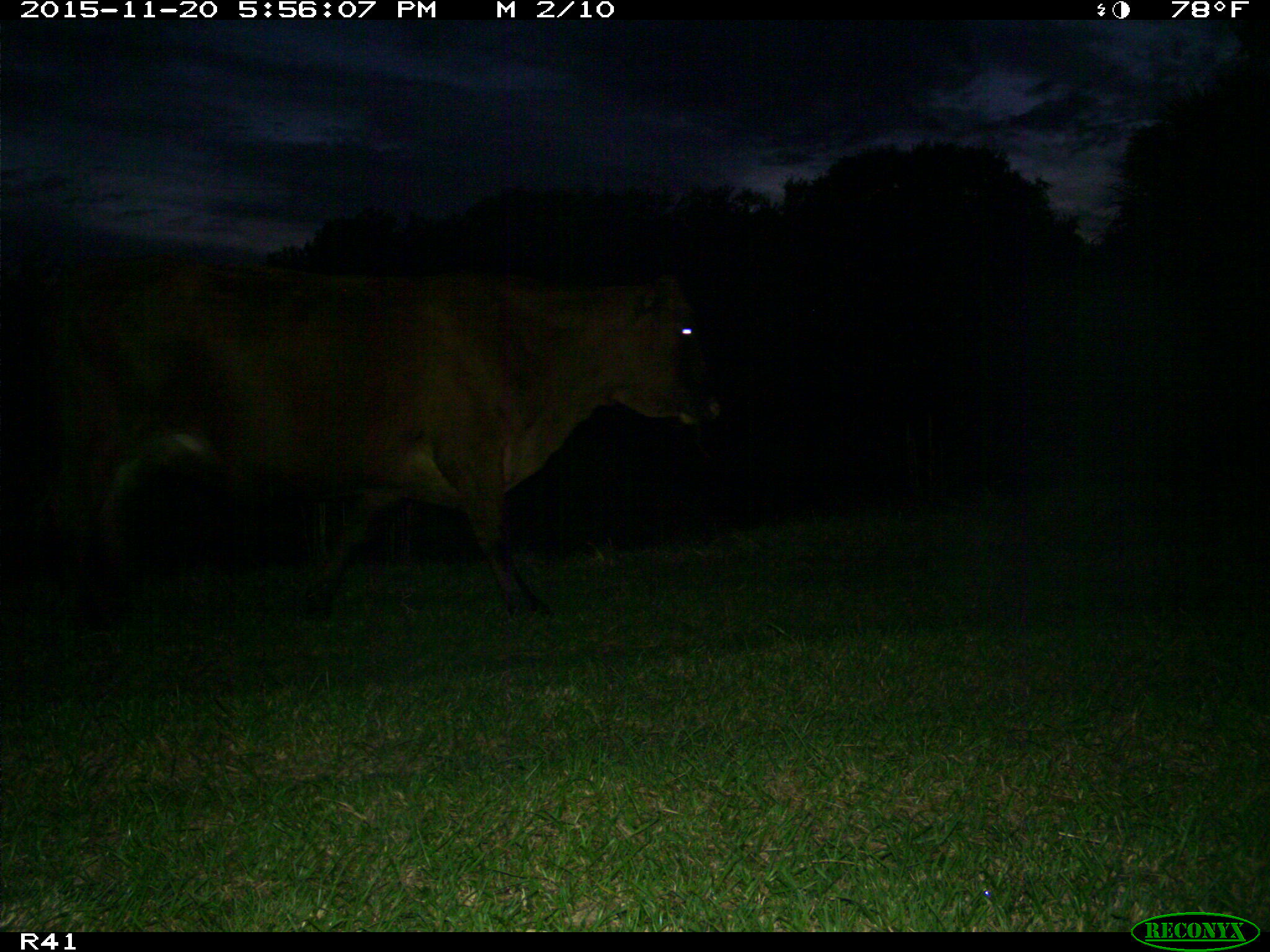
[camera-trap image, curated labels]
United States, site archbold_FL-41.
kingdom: Animalia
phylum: Chordata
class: Mammalia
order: Artiodactyla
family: Bovidae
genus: Bos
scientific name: Bos taurus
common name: domestic cow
Bos taurus (domestic cow).